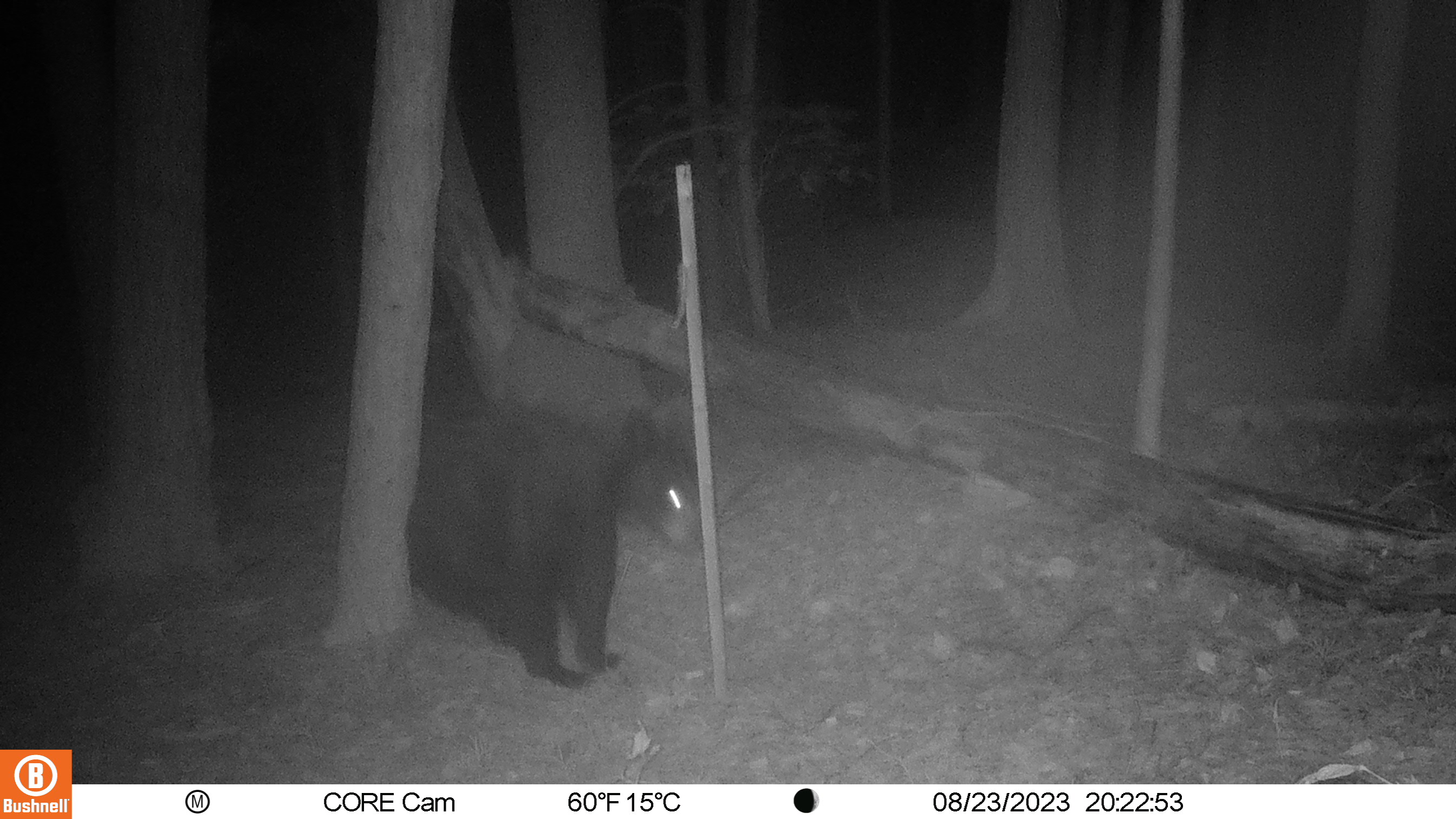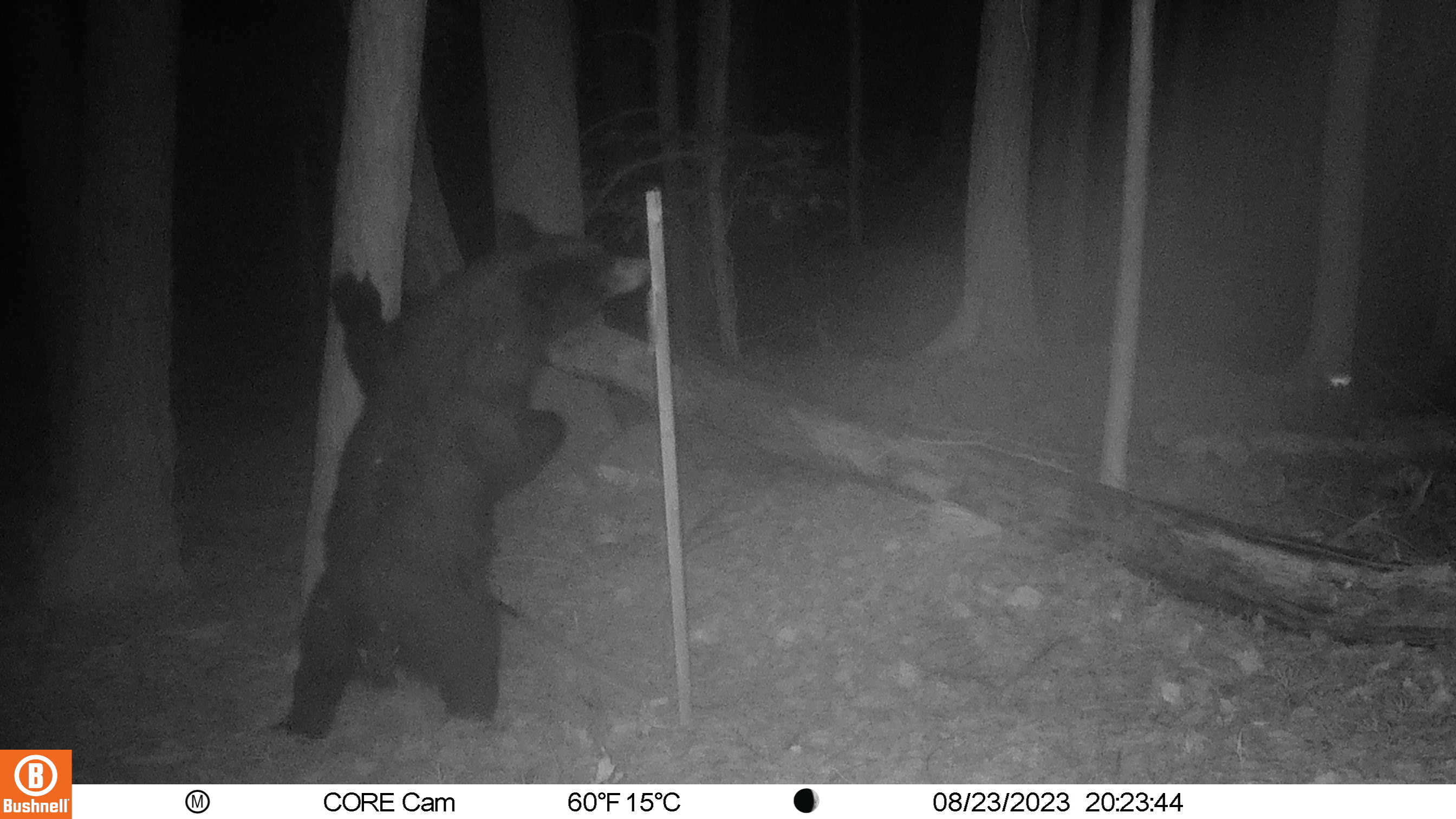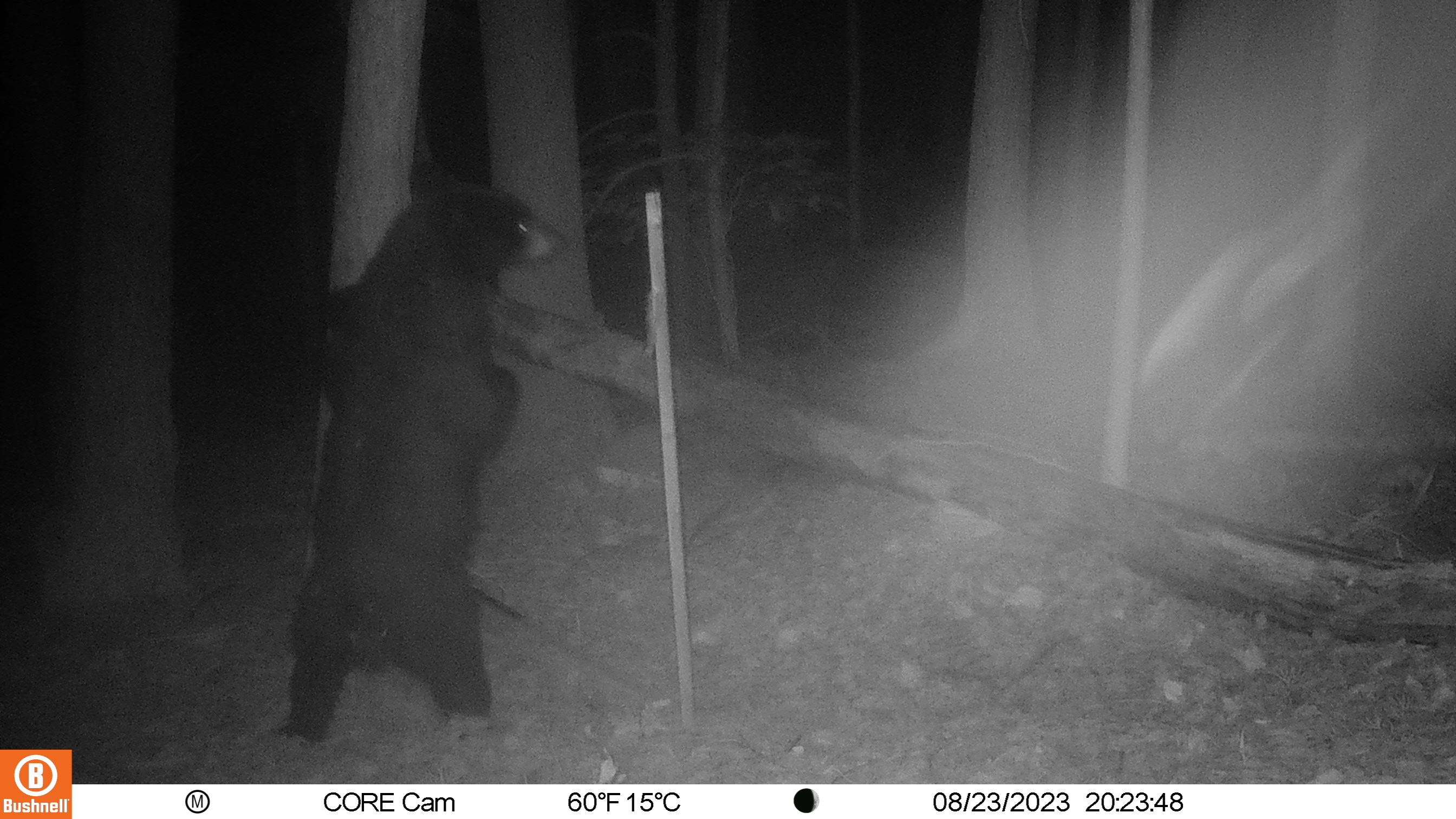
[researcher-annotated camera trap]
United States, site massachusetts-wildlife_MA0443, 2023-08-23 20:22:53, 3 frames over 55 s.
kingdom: Animalia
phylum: Chordata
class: Mammalia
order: Carnivora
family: Ursidae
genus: Ursus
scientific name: Ursus americanus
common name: black bear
Black bear (Ursus americanus).